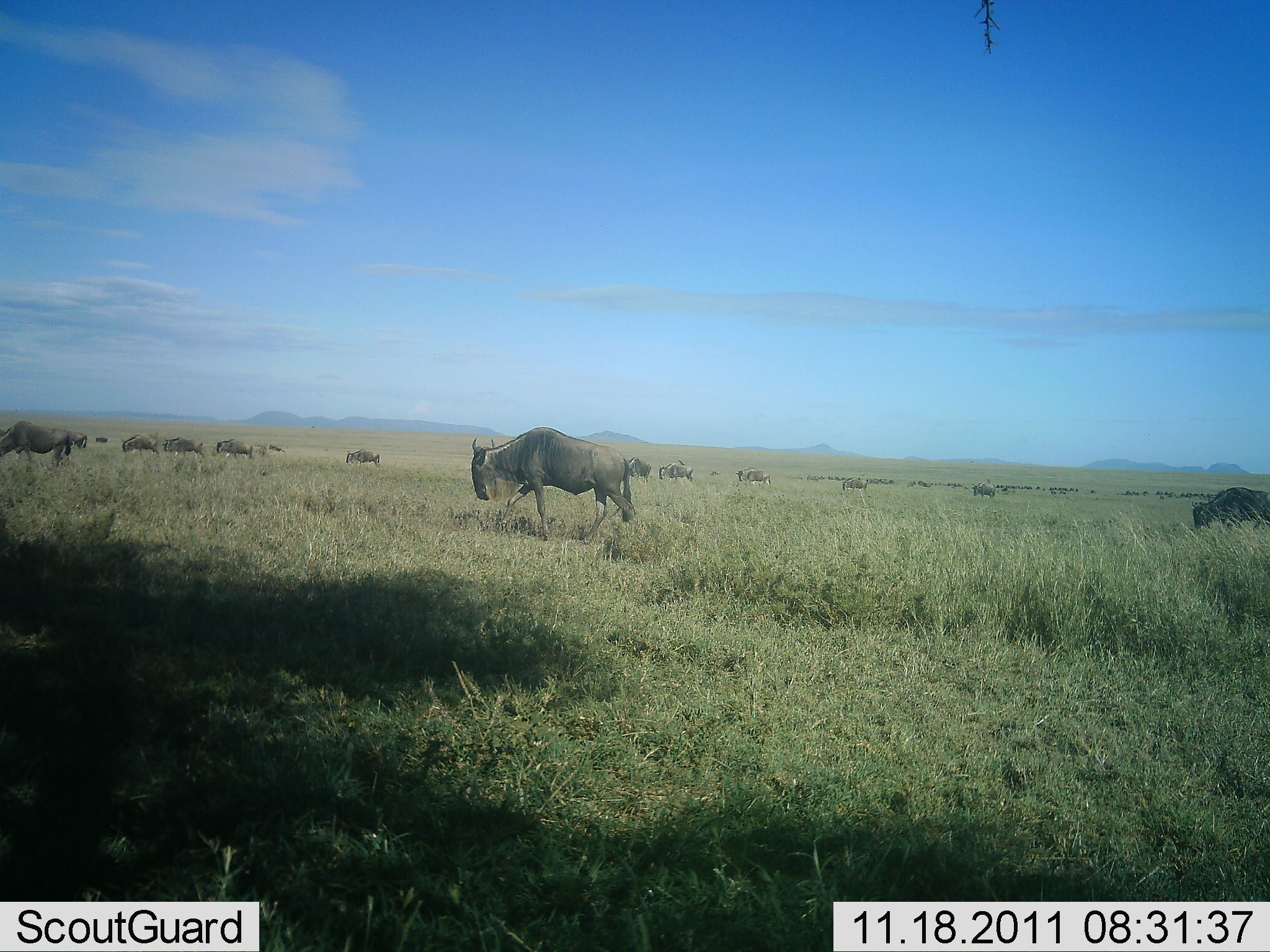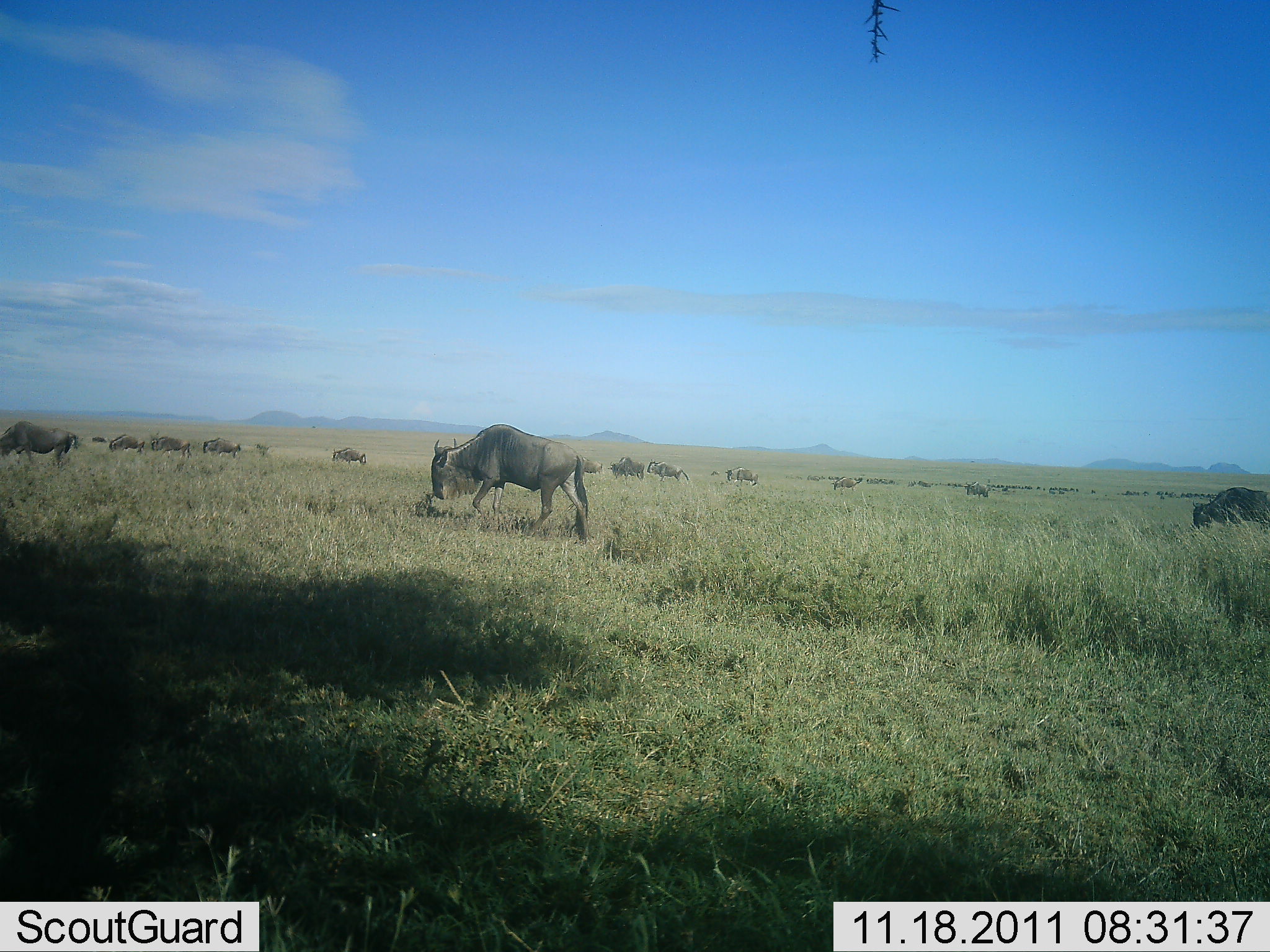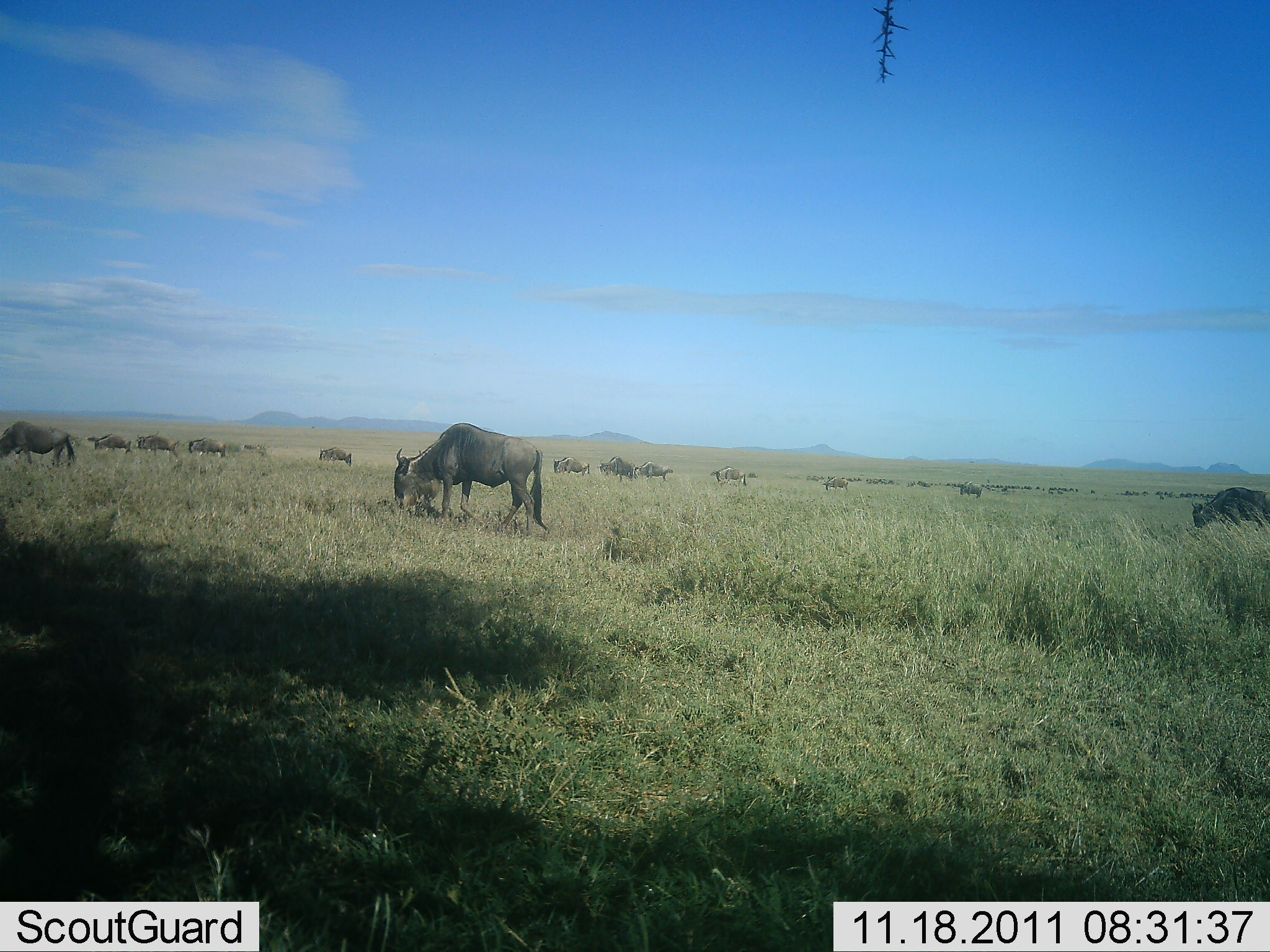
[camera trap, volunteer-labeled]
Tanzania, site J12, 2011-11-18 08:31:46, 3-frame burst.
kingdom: Animalia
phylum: Chordata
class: Mammalia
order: Artiodactyla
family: Bovidae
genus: Connochaetes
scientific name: Connochaetes taurinus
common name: blue wildebeest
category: wildebeest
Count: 11-50.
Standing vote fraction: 14%.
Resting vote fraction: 7%.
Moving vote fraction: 93%.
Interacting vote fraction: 7%.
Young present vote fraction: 0%.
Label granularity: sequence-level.